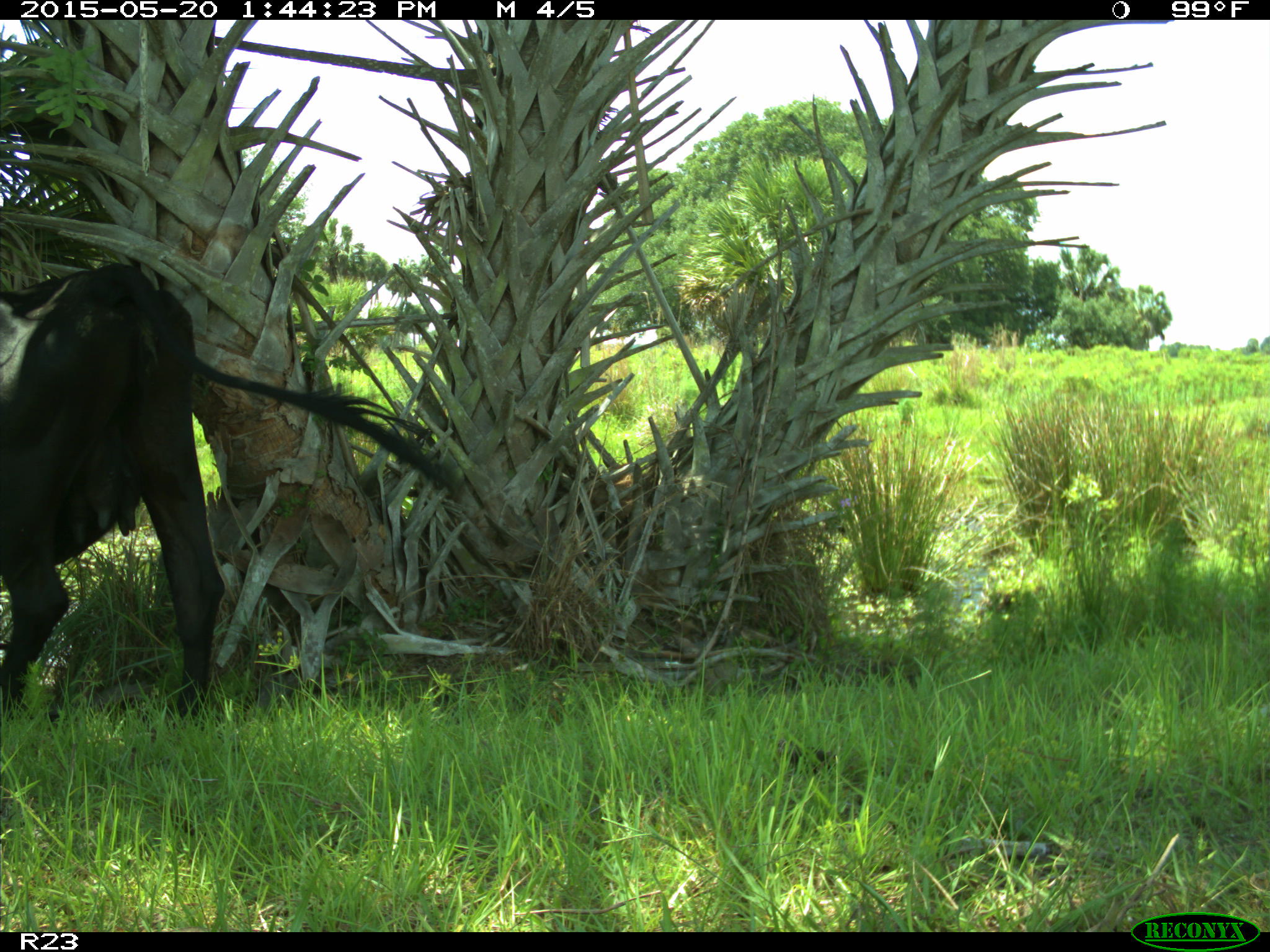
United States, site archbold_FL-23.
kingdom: Animalia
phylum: Chordata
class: Mammalia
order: Artiodactyla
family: Bovidae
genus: Bos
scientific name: Bos taurus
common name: domestic cow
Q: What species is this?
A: Bos taurus (domestic cow).